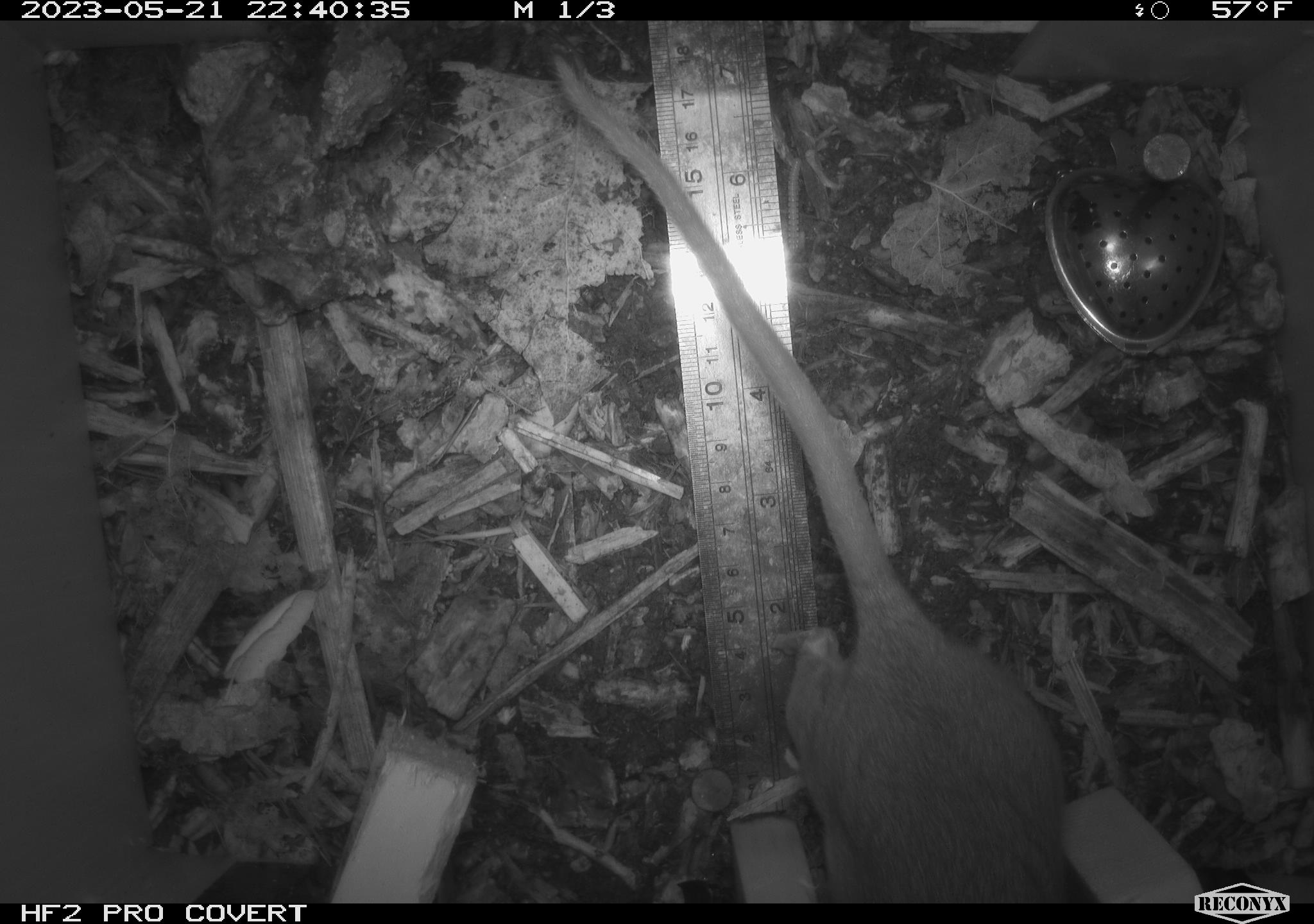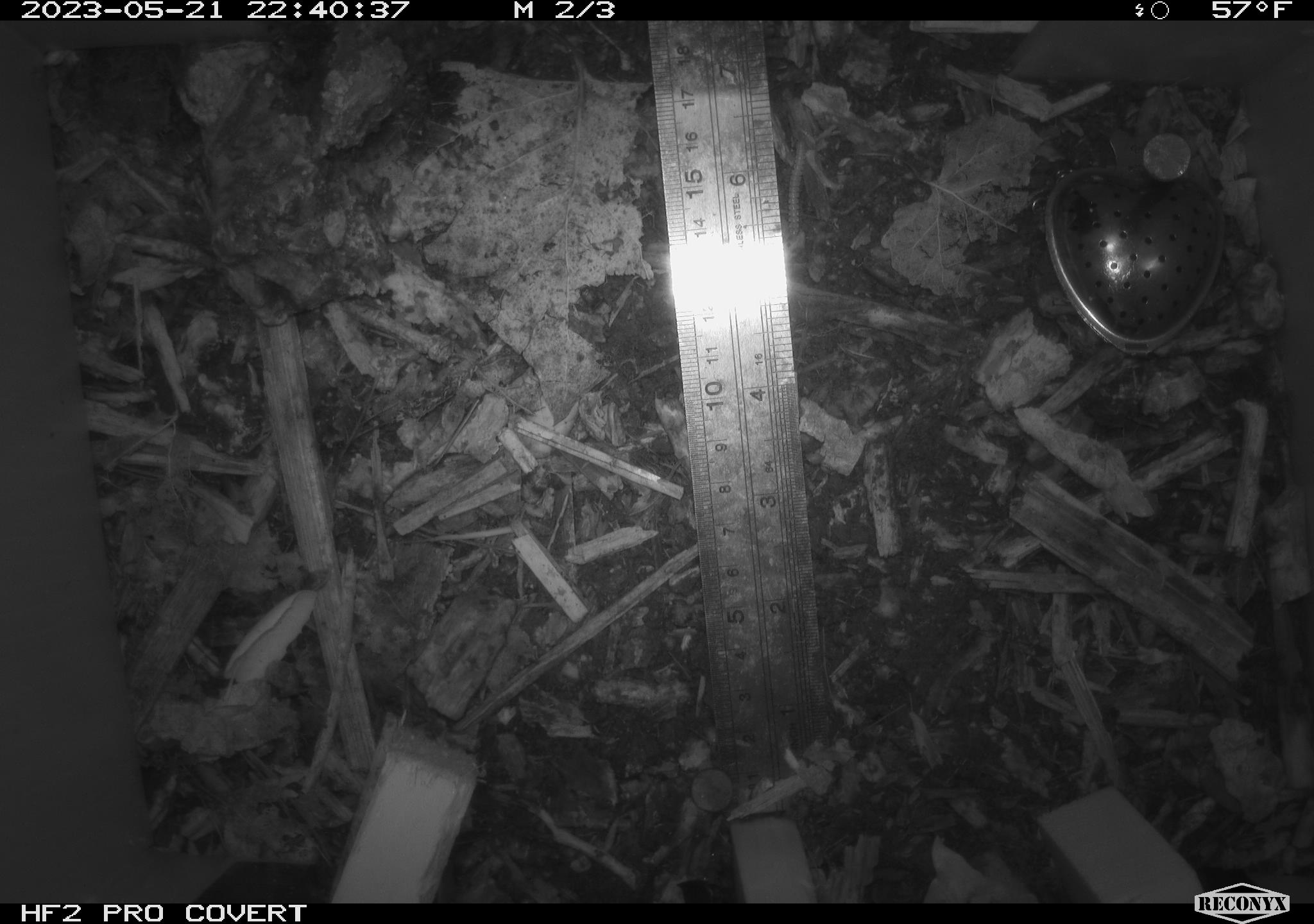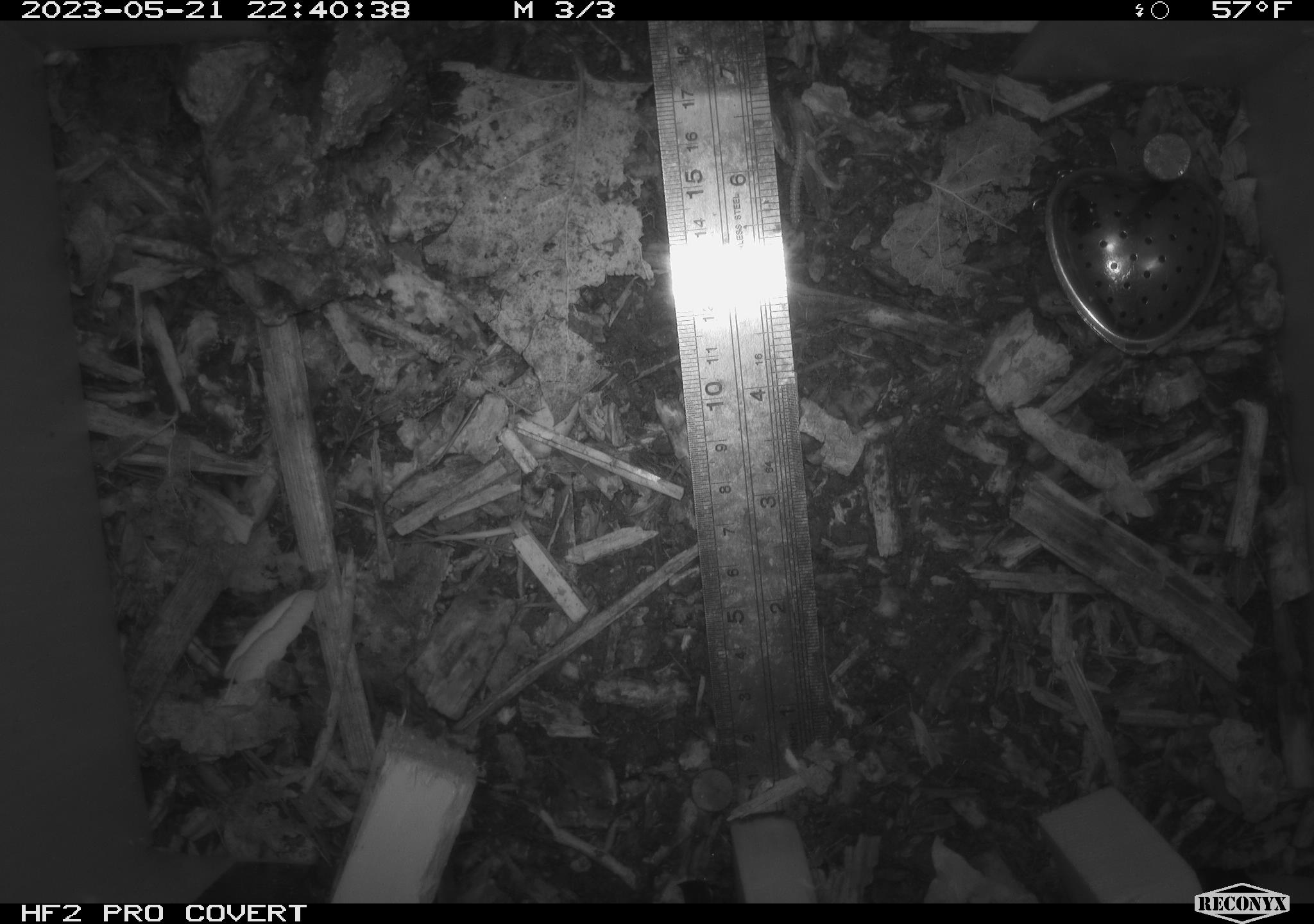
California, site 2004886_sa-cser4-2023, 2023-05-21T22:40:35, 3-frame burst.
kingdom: Animalia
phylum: Chordata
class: Mammalia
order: Rodentia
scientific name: Rodentia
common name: woodrat or rat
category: woodrat or rat species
Woodrat or rat species (woodrat or rat) (Rodentia).